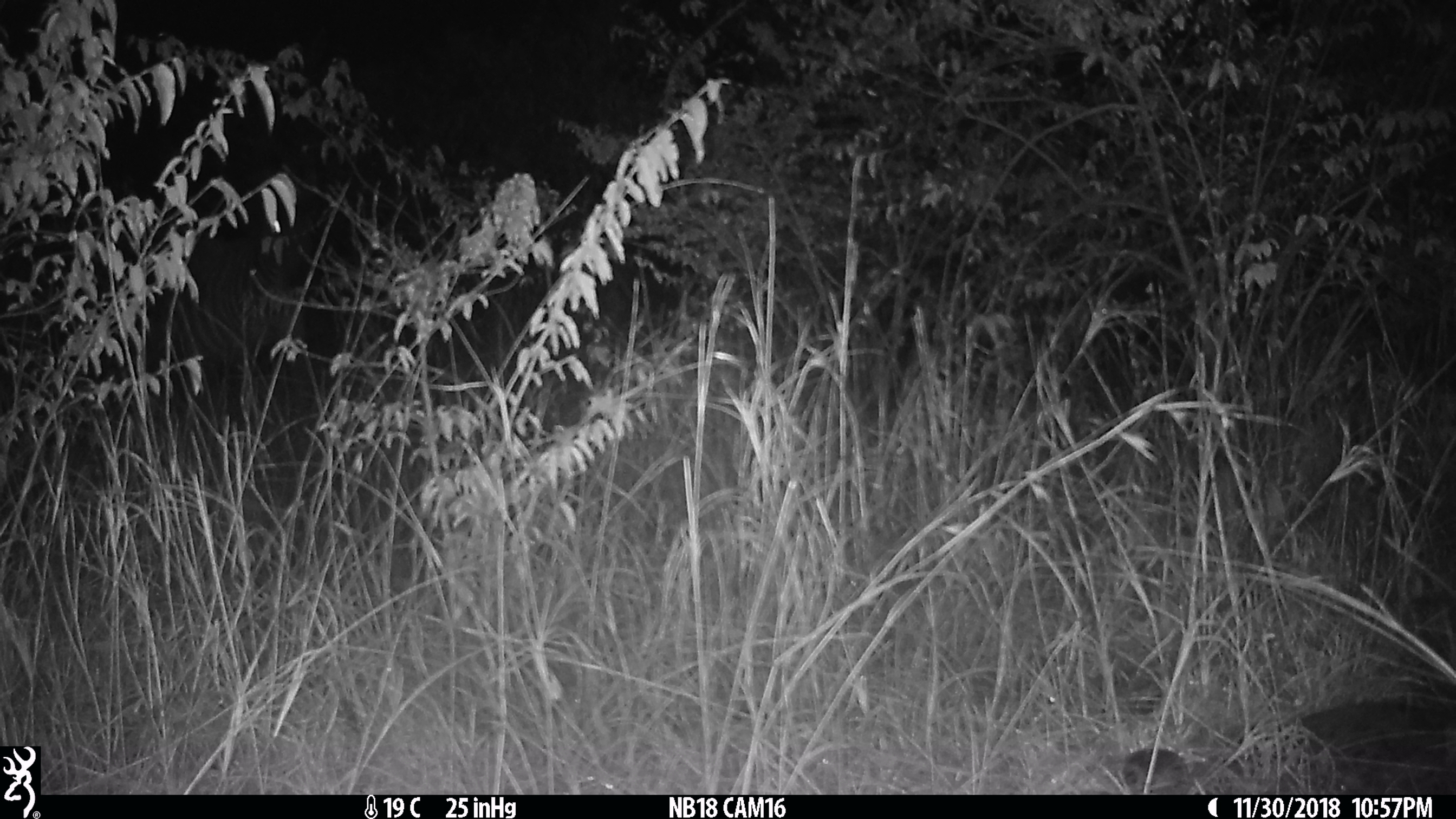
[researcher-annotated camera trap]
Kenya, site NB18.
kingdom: Animalia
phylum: Chordata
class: Mammalia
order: Perissodactyla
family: Equidae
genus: Equus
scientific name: Equus quagga burchellii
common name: burchell's zebra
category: zebra